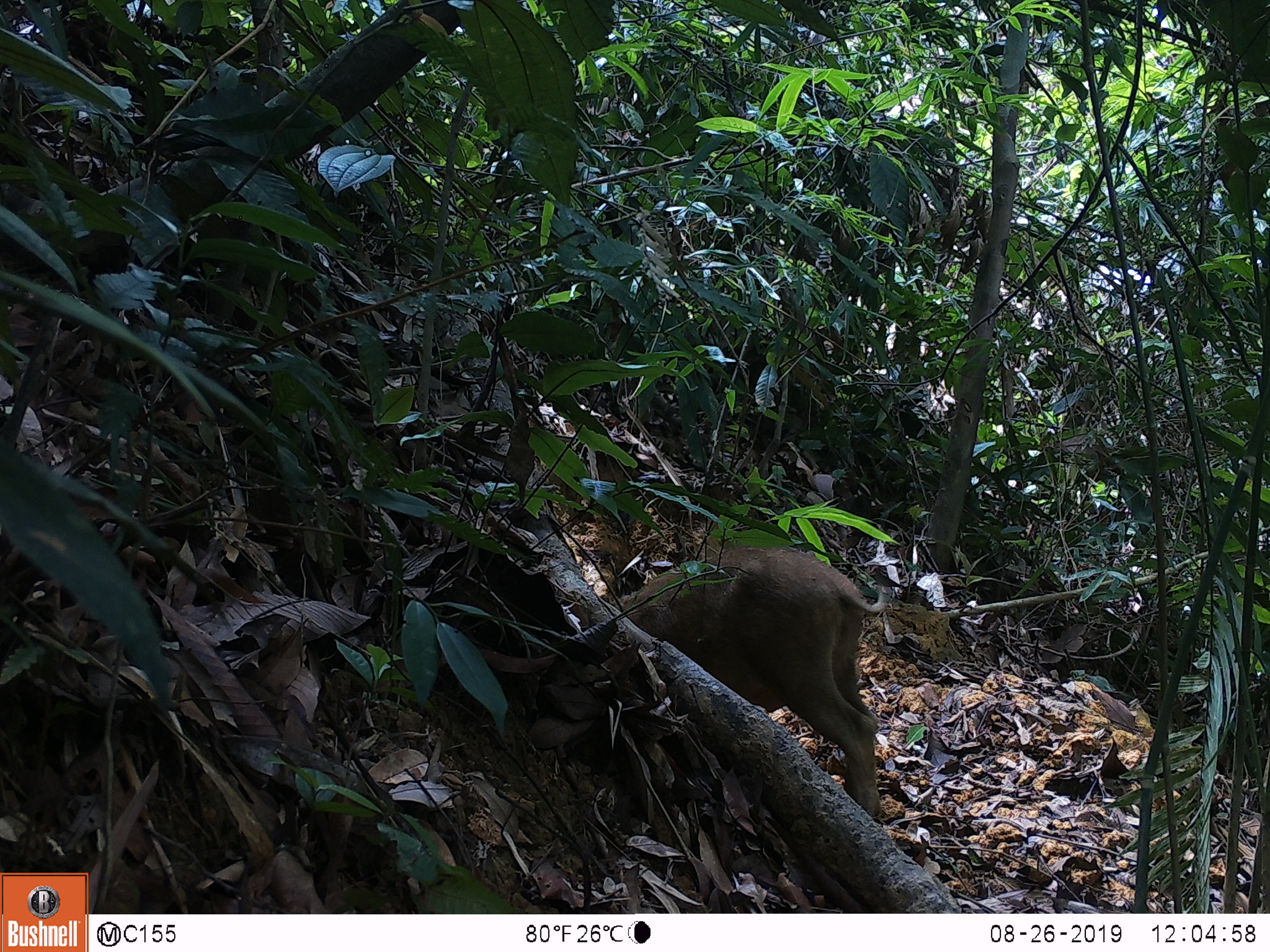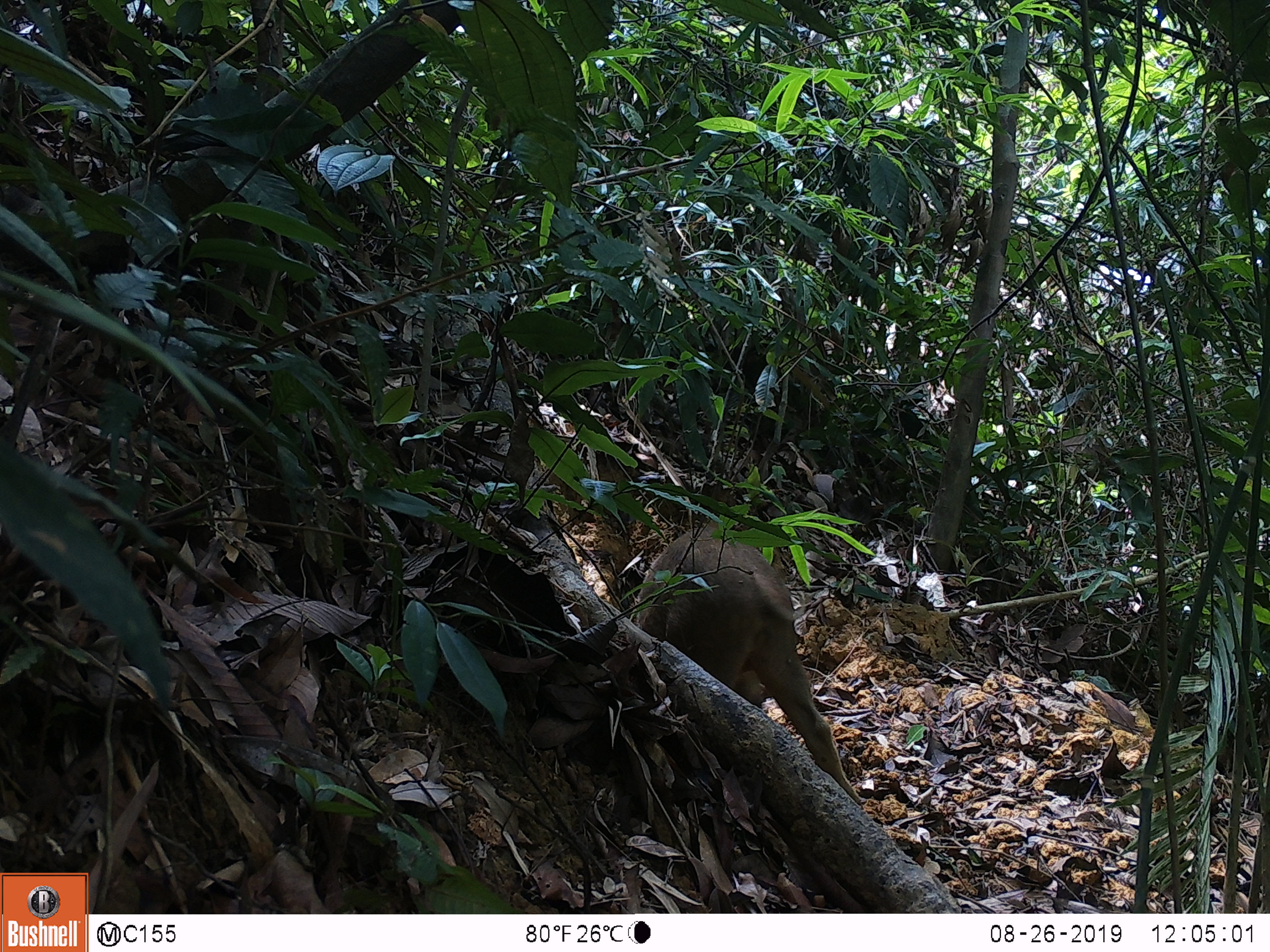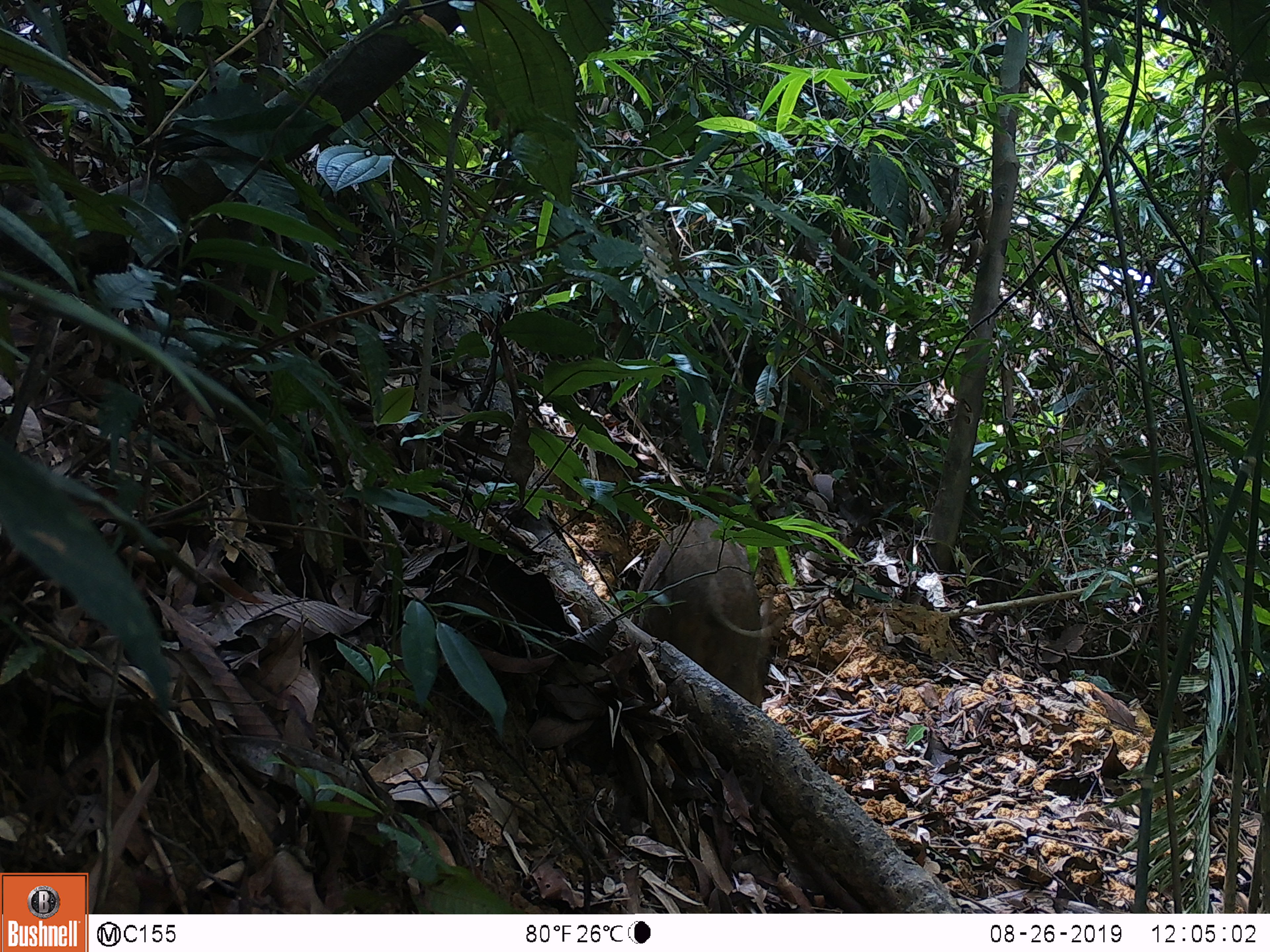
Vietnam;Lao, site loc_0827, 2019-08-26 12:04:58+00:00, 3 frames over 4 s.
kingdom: Animalia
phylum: Chordata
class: Mammalia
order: Artiodactyla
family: Suidae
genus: Sus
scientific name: Sus scrofa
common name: eurasian wild pig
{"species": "eurasian wild pig (Sus scrofa)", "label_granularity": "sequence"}